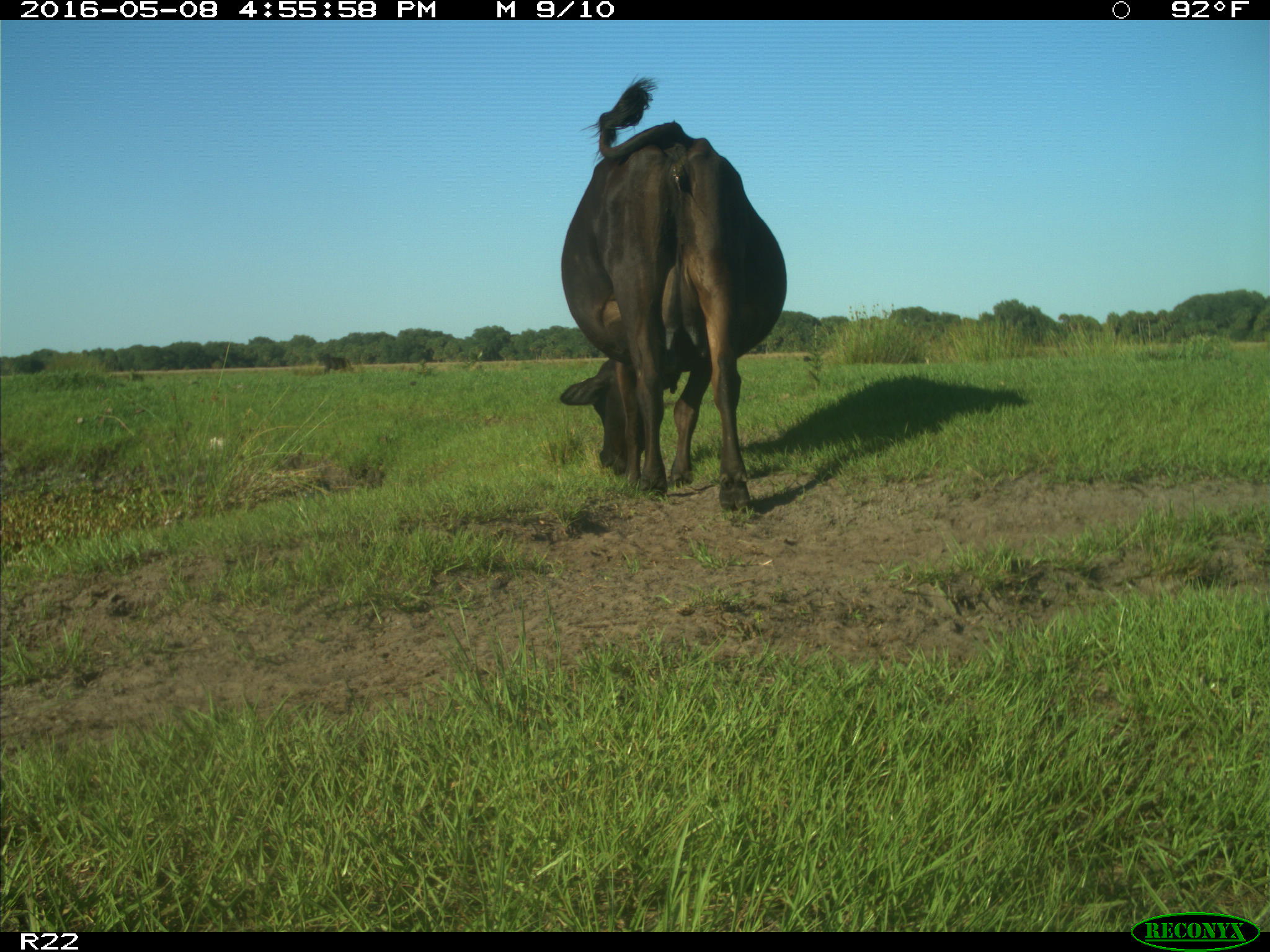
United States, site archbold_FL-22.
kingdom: Animalia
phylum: Chordata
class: Mammalia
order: Artiodactyla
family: Bovidae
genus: Bos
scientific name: Bos taurus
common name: domestic cow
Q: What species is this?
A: Bos taurus (domestic cow).